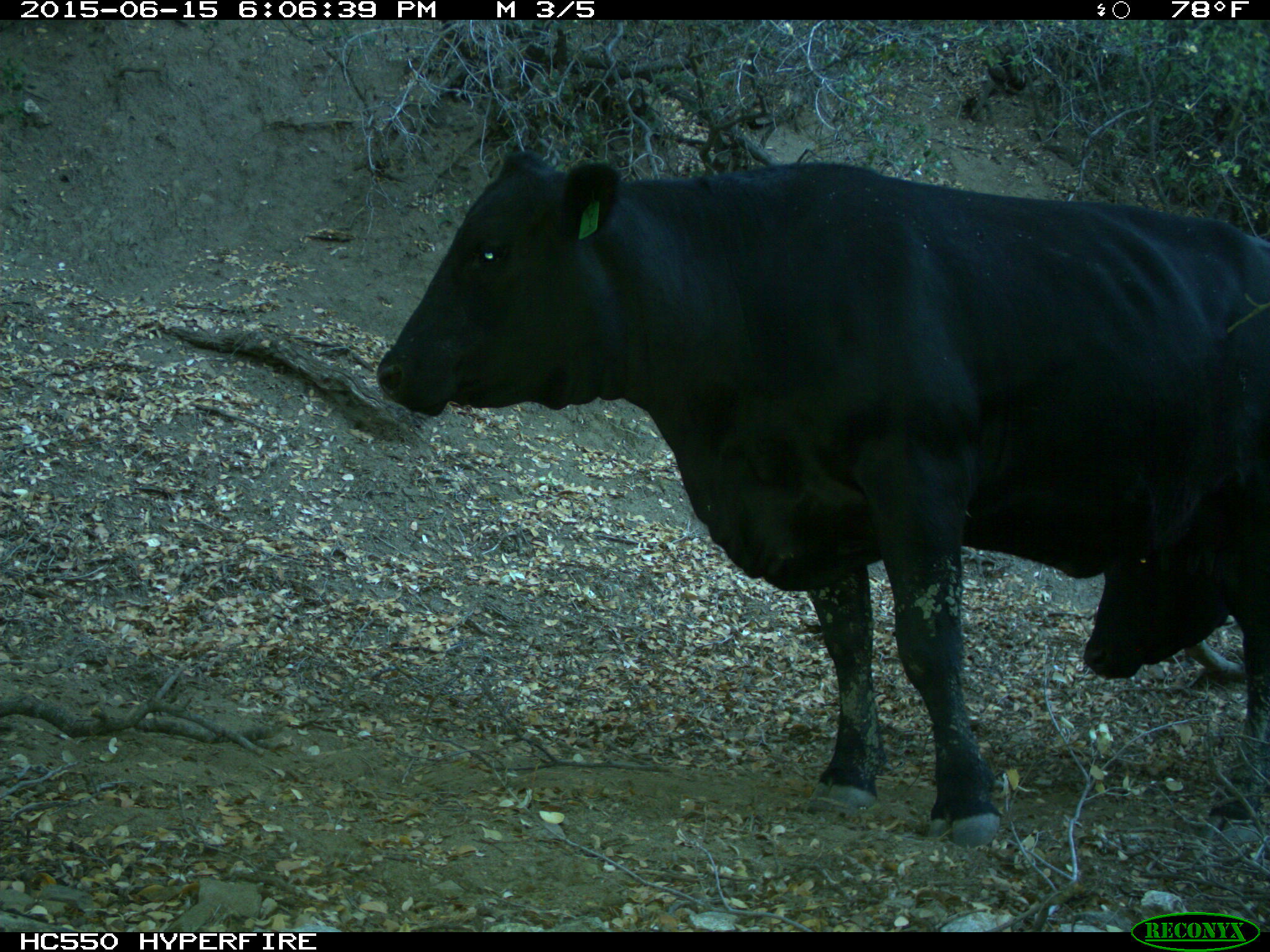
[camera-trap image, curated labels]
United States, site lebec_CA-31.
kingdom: Animalia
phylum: Chordata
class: Mammalia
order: Artiodactyla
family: Bovidae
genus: Bos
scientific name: Bos taurus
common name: domestic cow